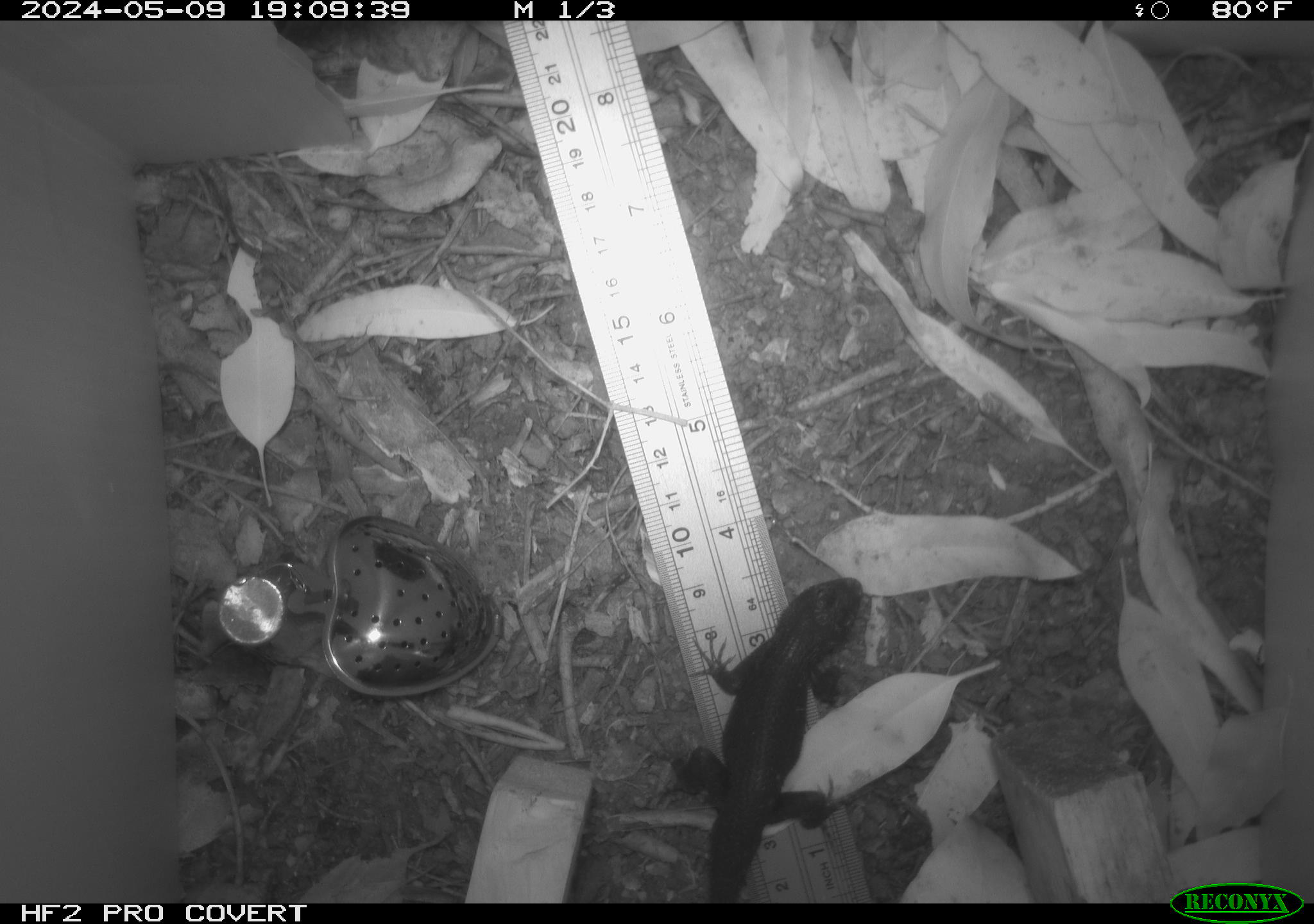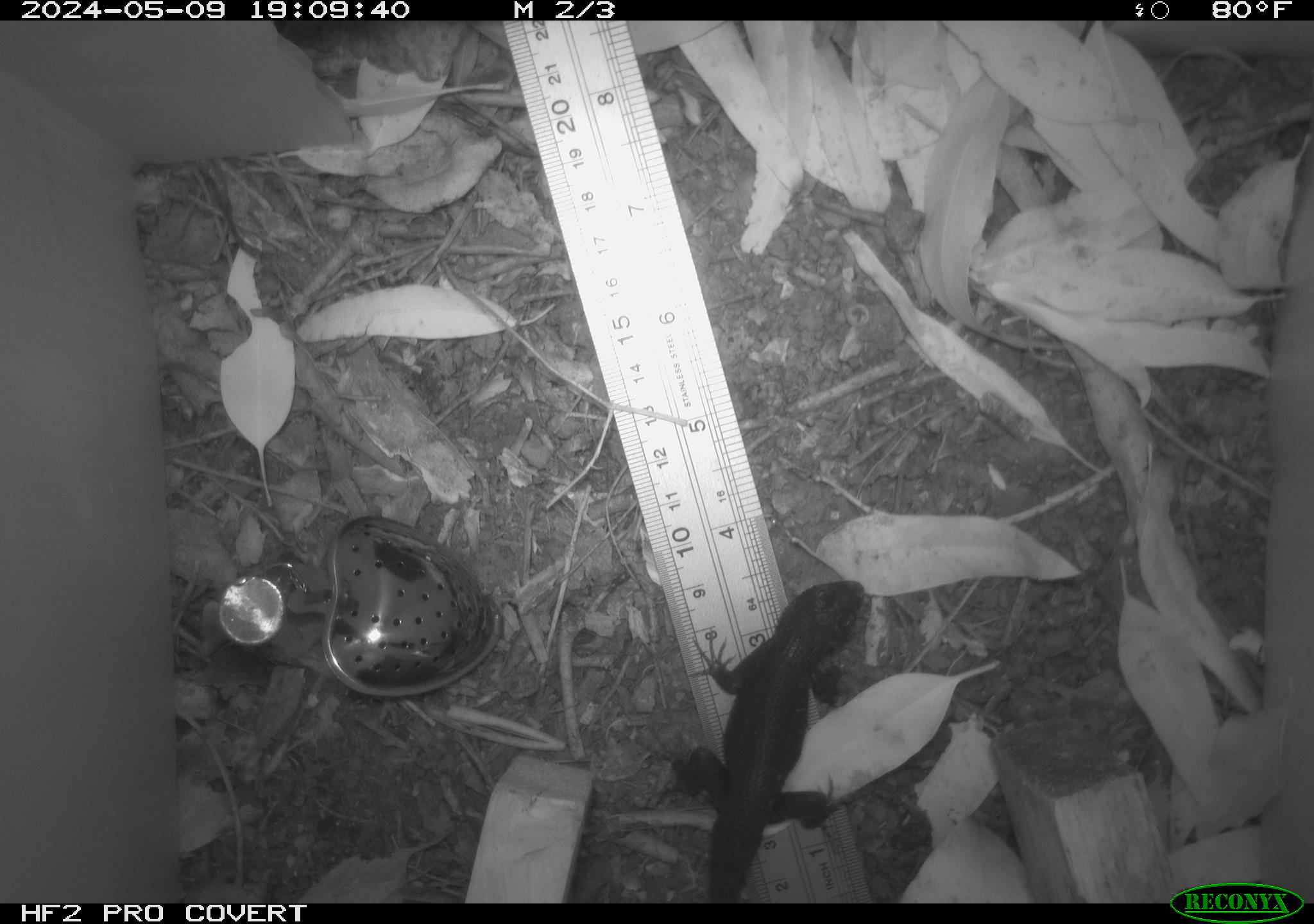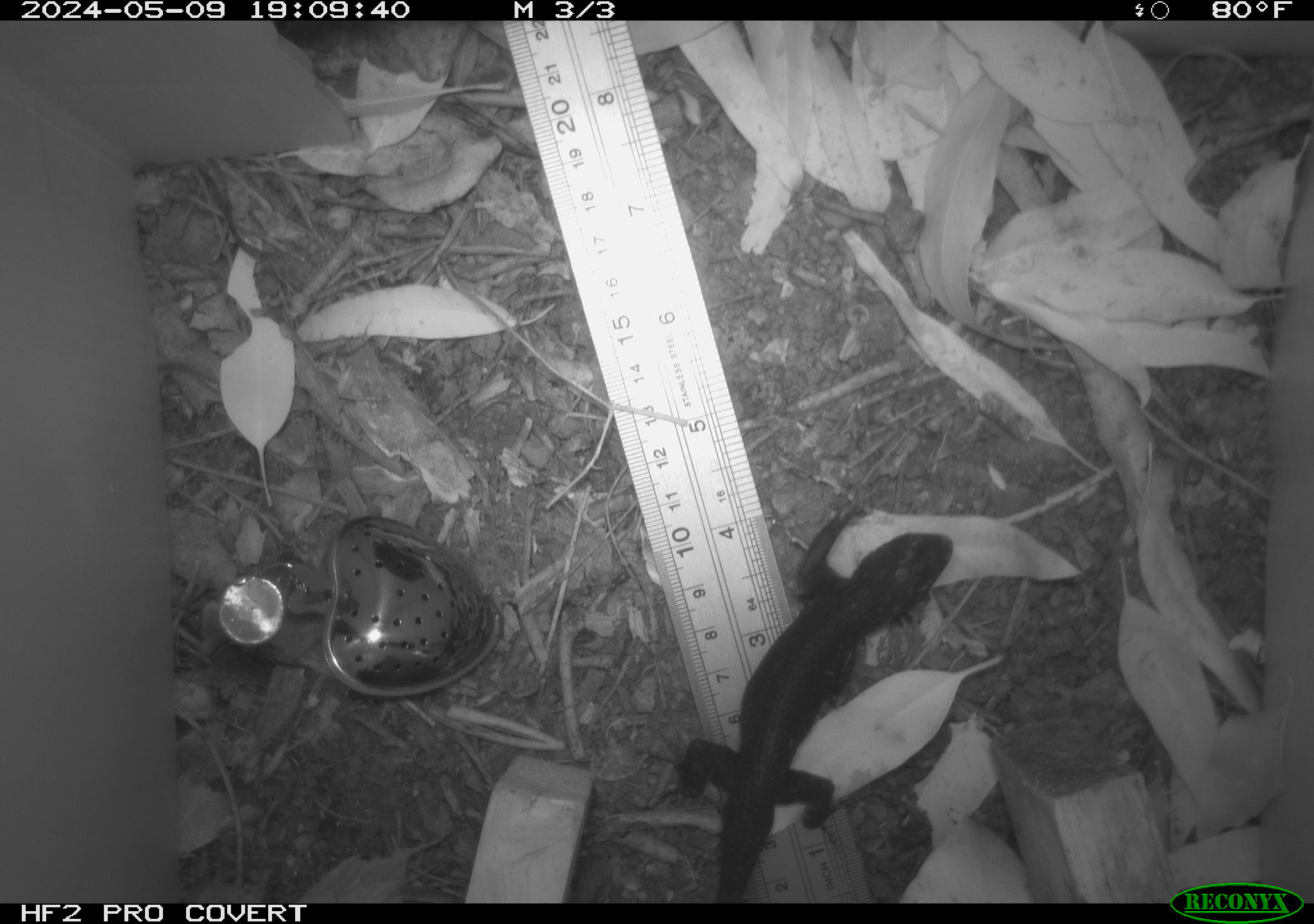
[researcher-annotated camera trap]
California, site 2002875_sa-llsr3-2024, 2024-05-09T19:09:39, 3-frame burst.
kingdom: Animalia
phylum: Chordata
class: Reptilia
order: Squamata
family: Phrynosomatidae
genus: Sceloporus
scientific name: Sceloporus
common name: spiny lizards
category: sceloporus species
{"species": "sceloporus species (spiny lizards) (Sceloporus)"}